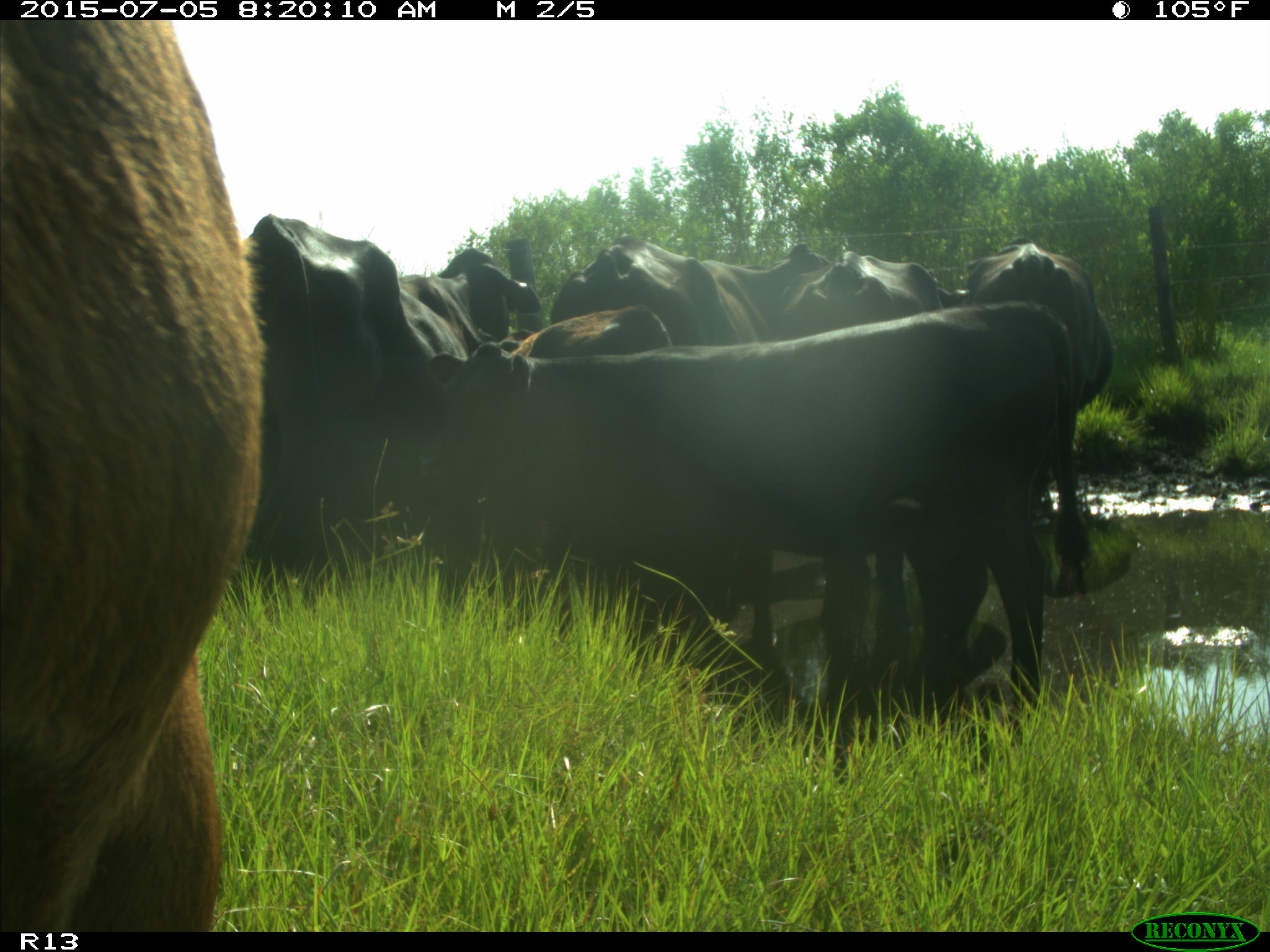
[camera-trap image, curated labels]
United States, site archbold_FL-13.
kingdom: Animalia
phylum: Chordata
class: Mammalia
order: Artiodactyla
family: Bovidae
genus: Bos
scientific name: Bos taurus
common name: domestic cow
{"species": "Bos taurus (domestic cow)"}